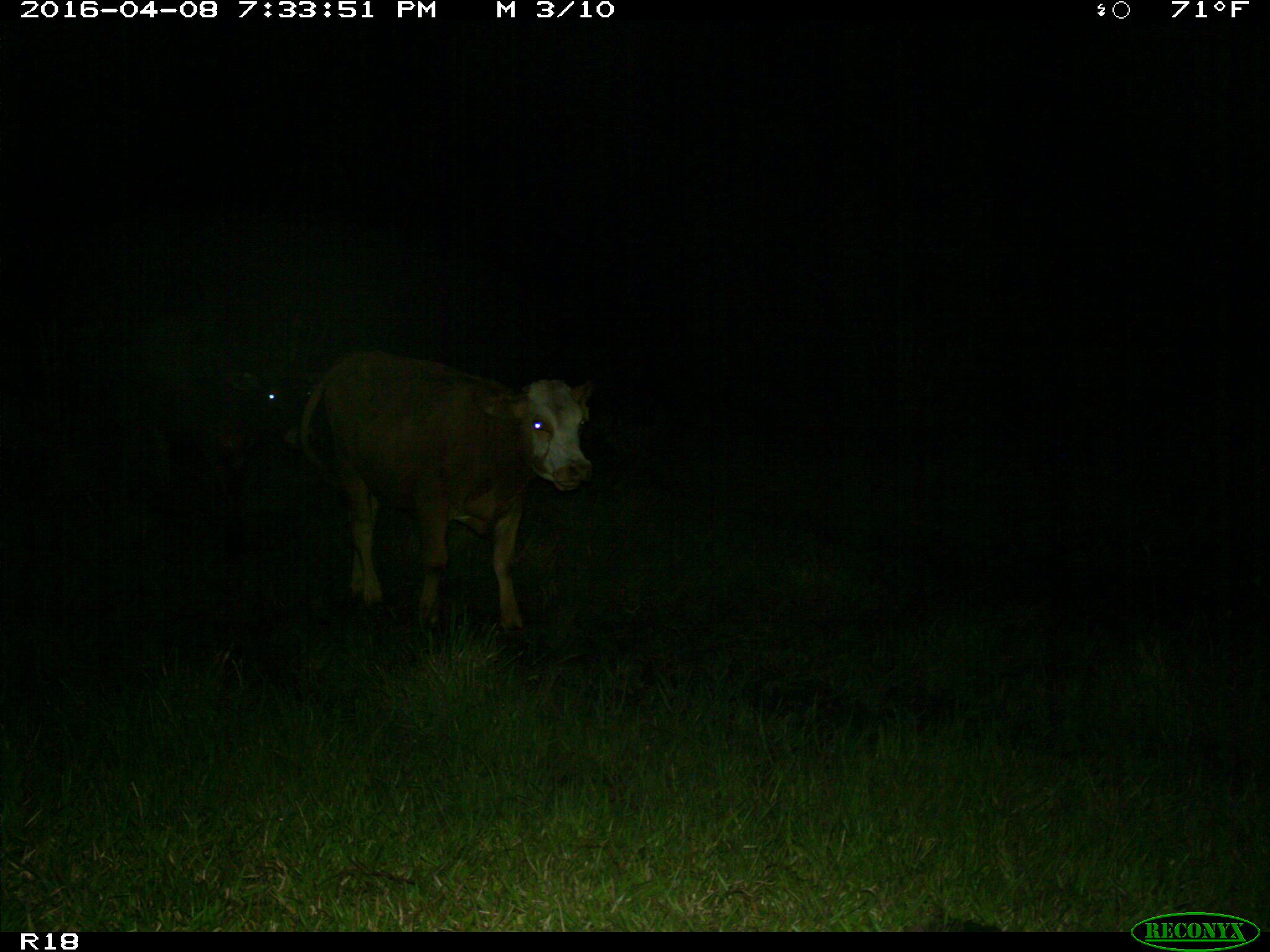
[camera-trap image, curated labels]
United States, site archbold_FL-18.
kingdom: Animalia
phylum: Chordata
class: Mammalia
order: Artiodactyla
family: Bovidae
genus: Bos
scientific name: Bos taurus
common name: domestic cow